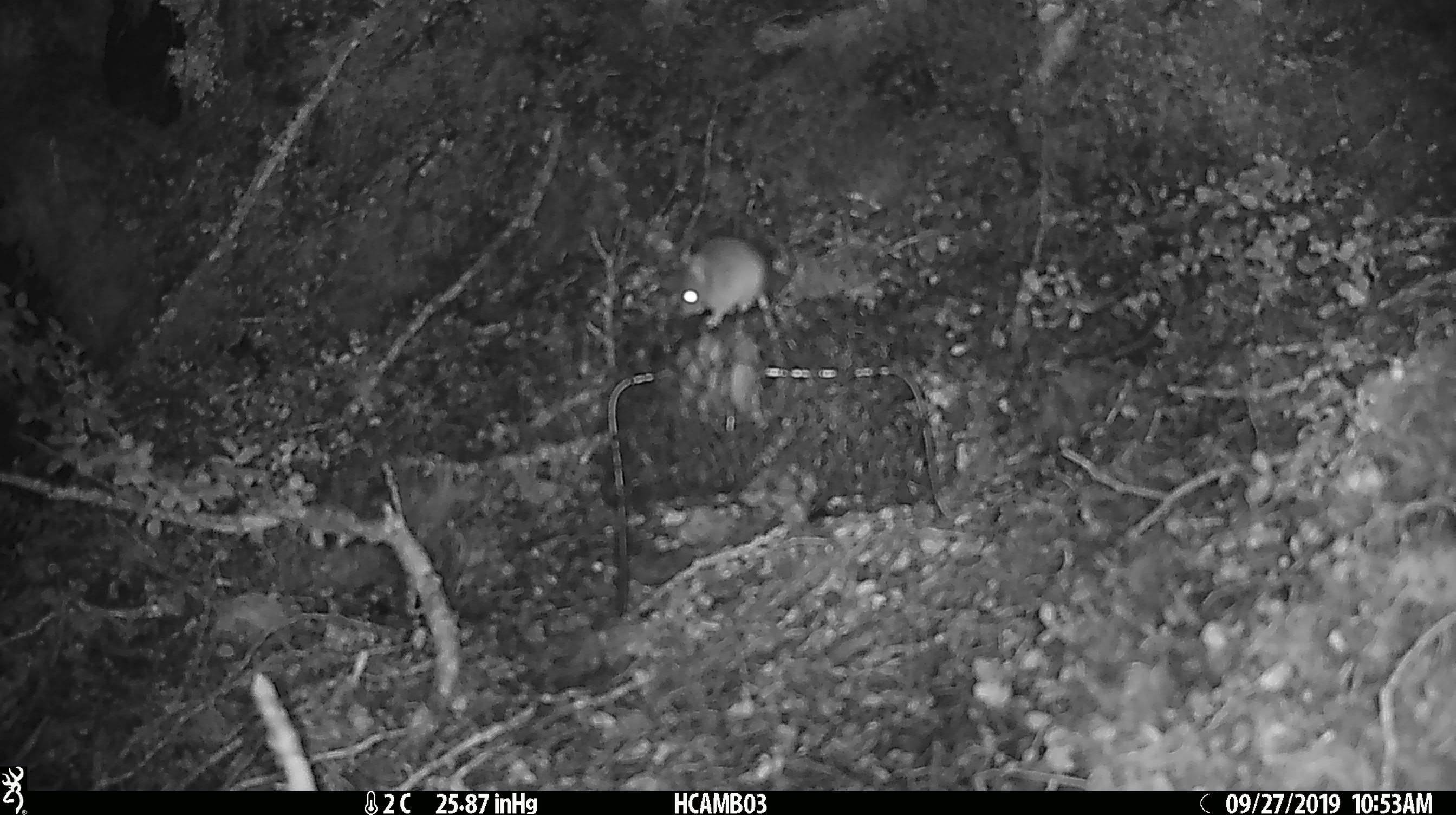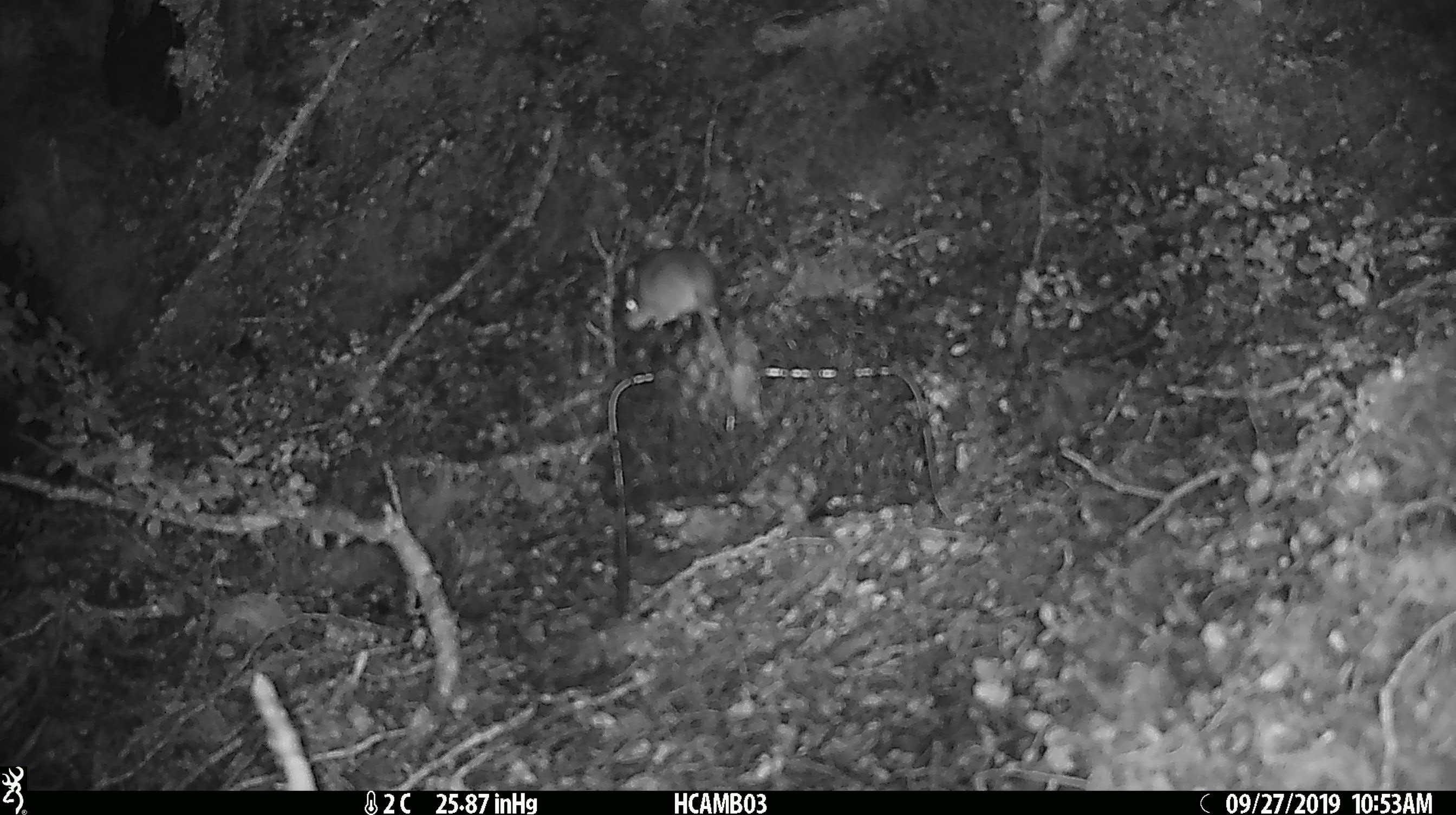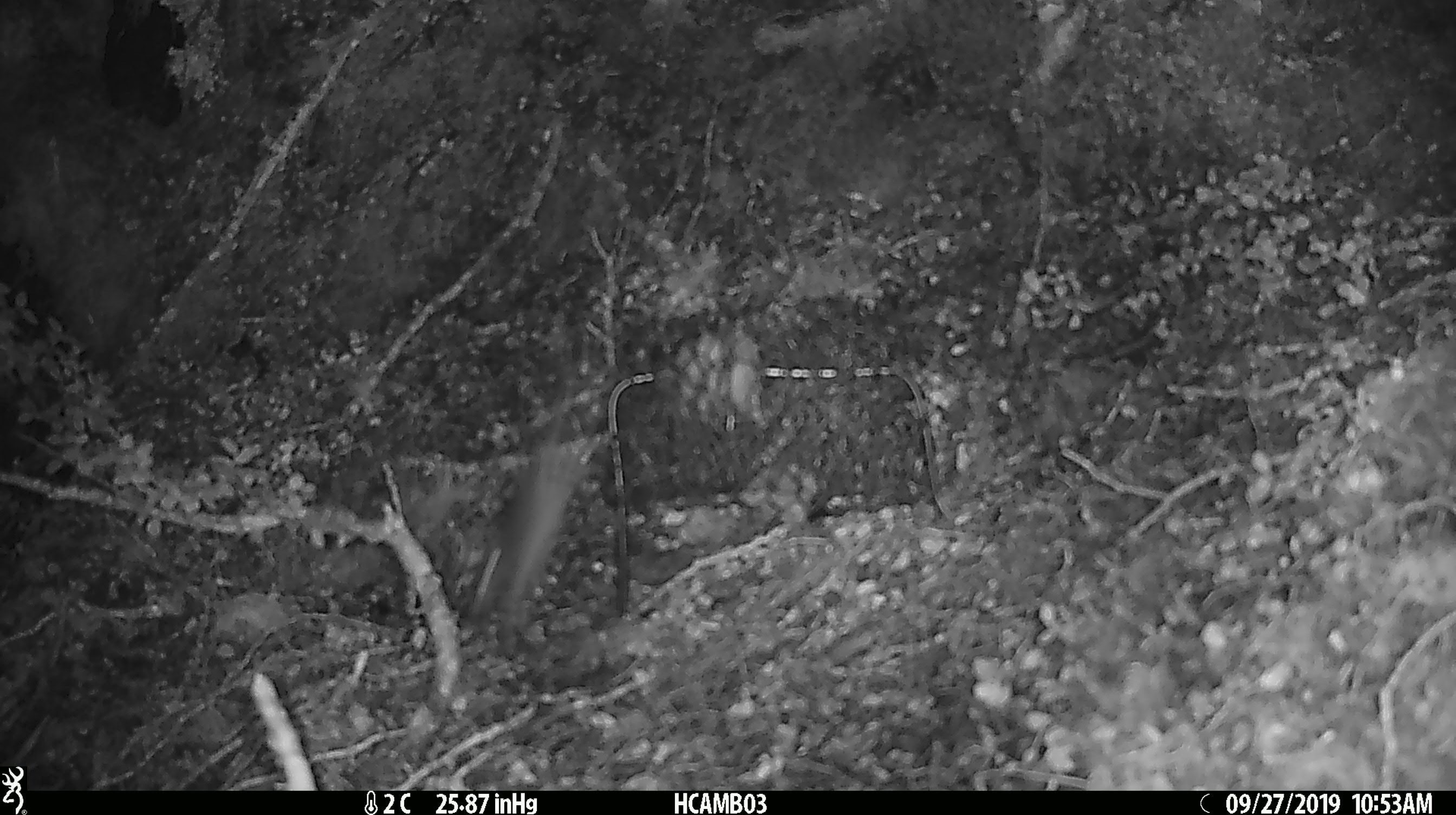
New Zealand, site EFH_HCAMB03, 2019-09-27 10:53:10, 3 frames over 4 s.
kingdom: Animalia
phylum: Chordata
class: Mammalia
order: Rodentia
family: Muridae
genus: Mus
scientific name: Mus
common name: mouse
Mouse (Mus).